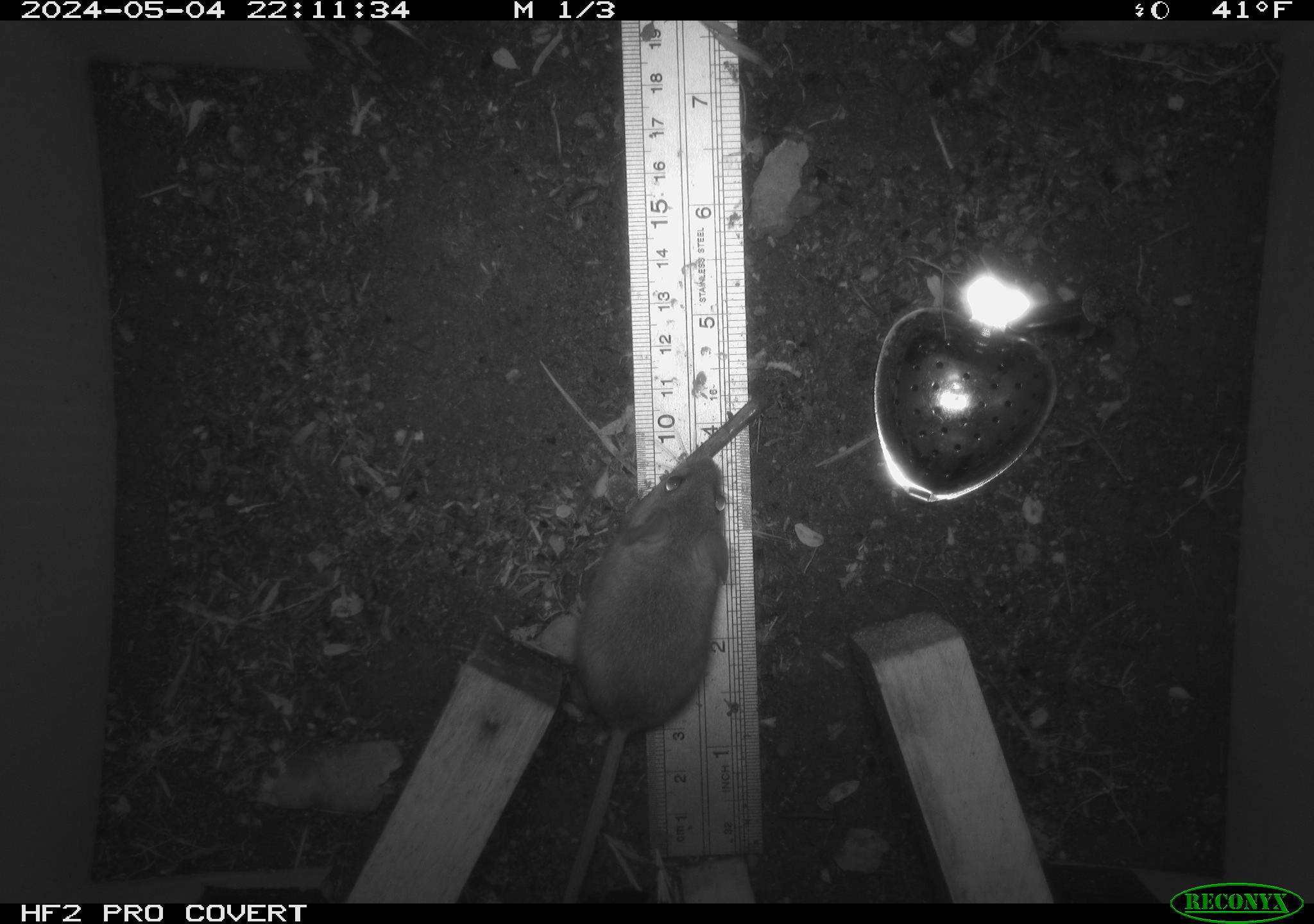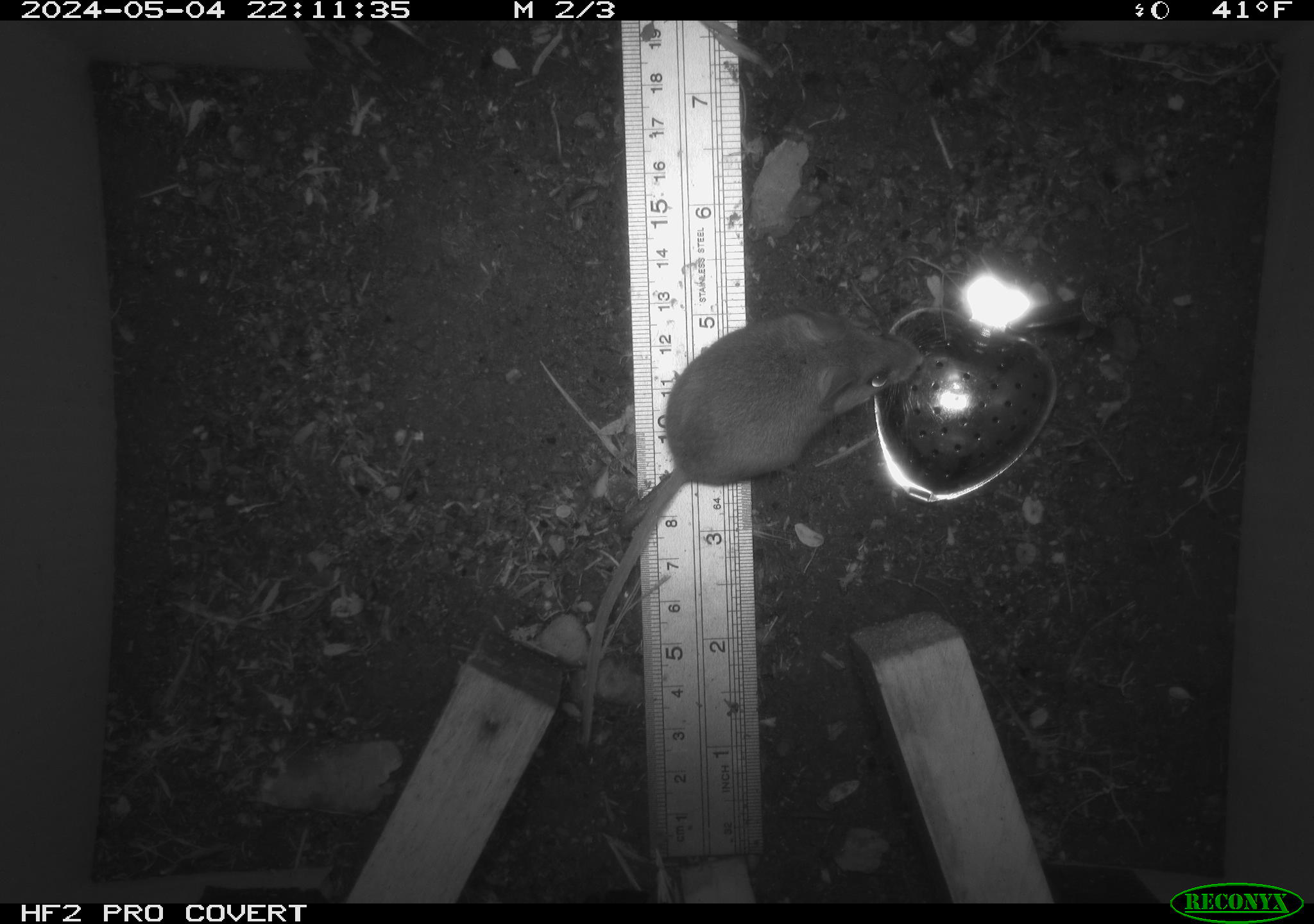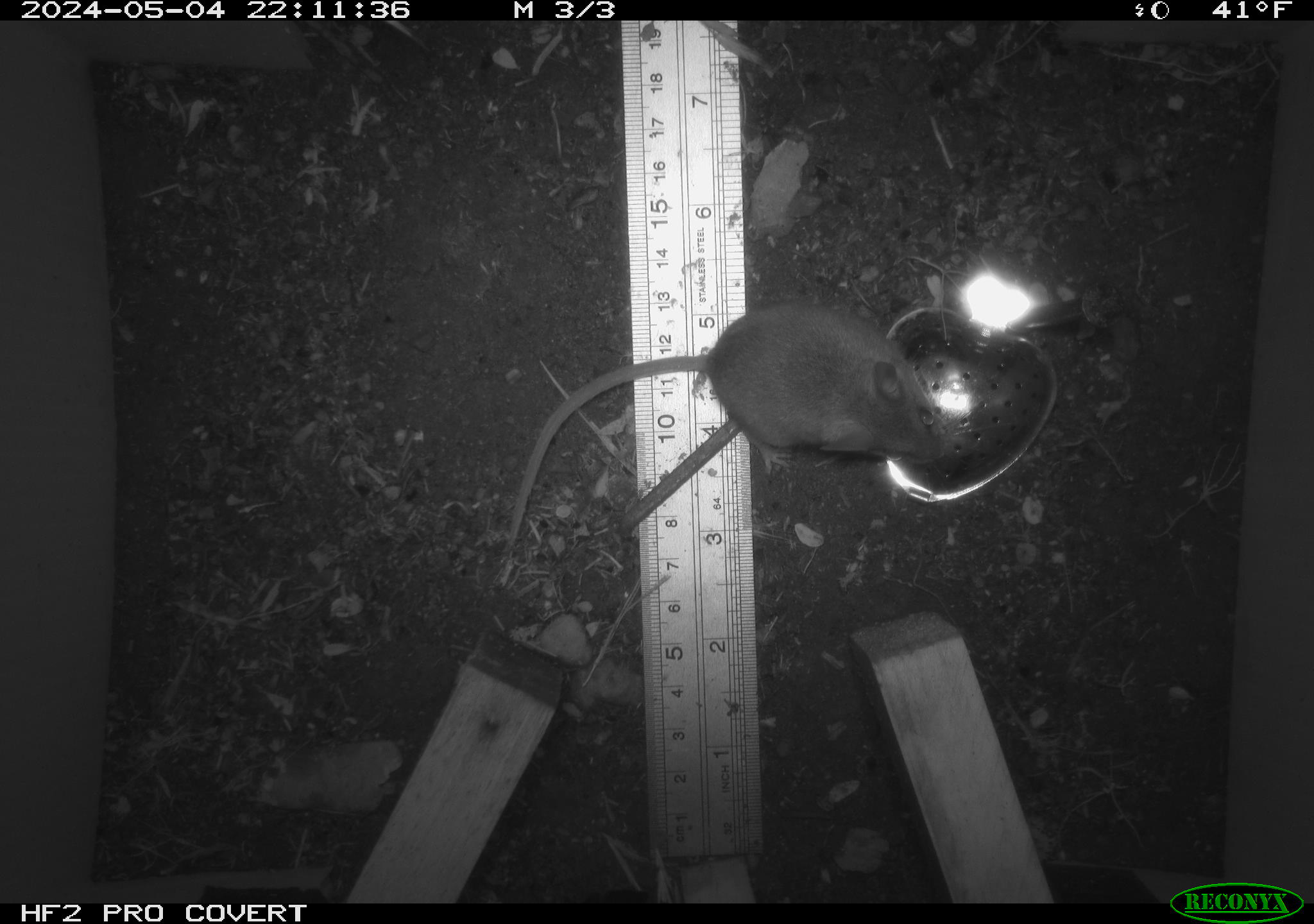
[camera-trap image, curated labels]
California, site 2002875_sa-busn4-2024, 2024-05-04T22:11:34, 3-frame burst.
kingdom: Animalia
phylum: Chordata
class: Mammalia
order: Rodentia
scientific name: Rodentia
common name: rodent